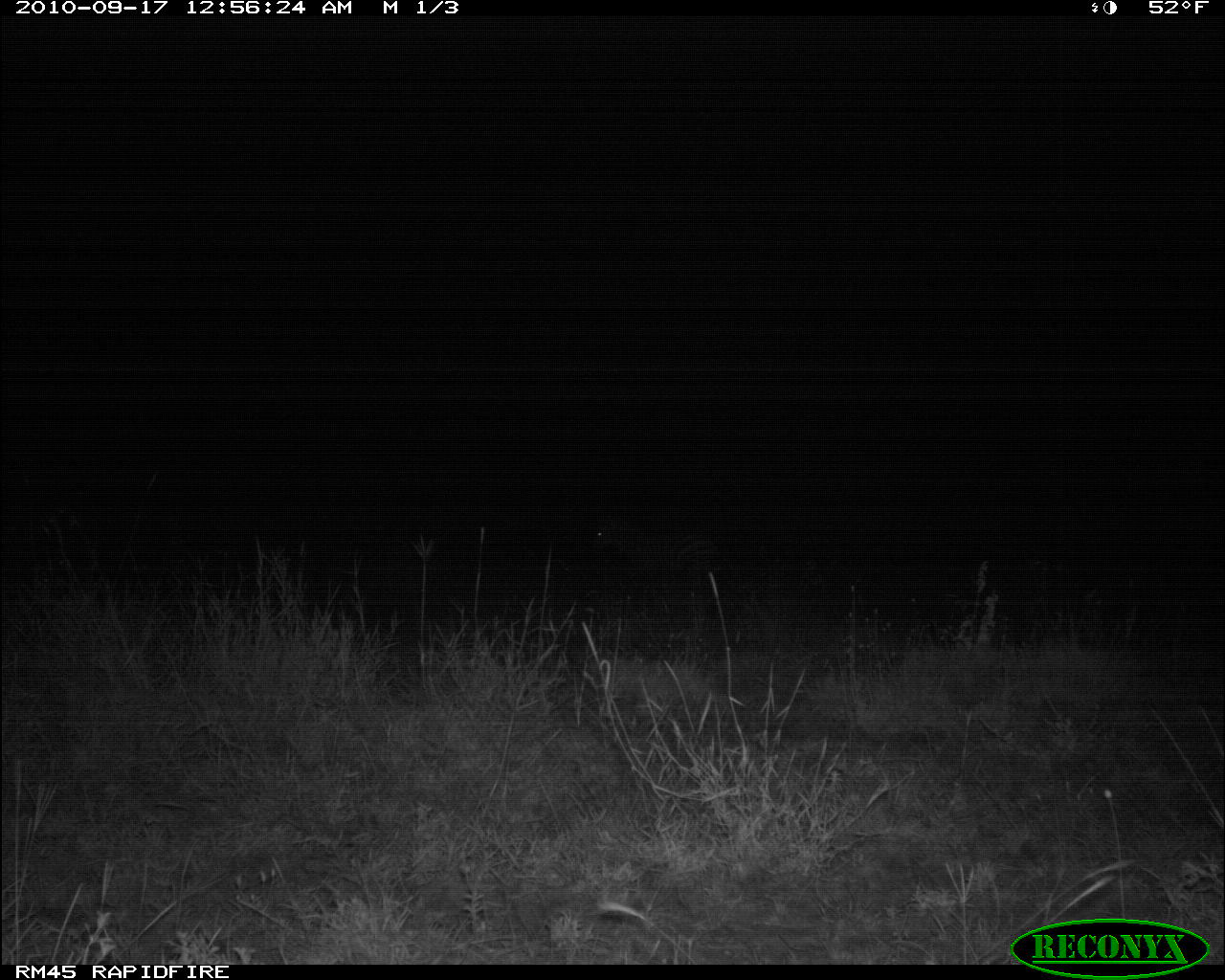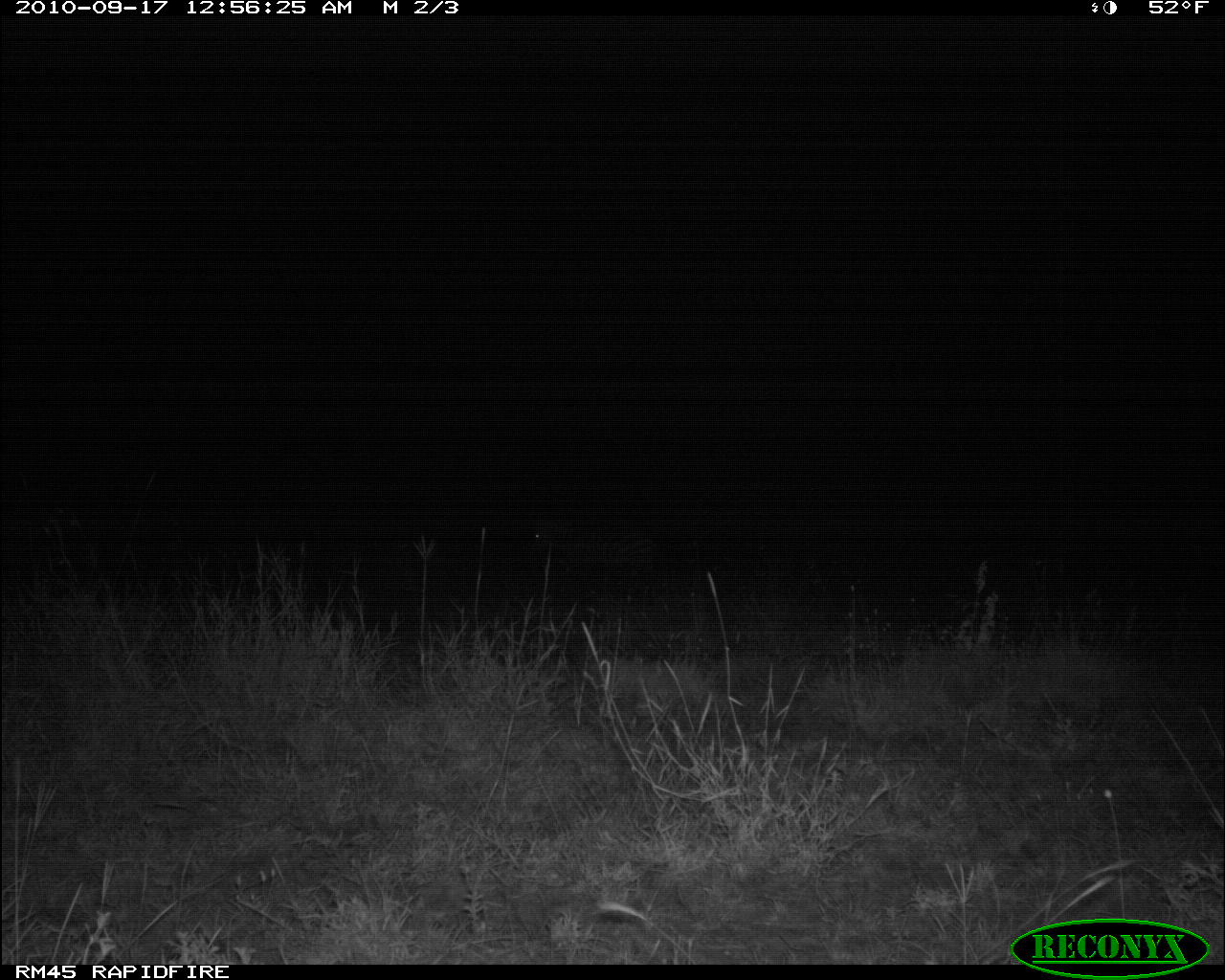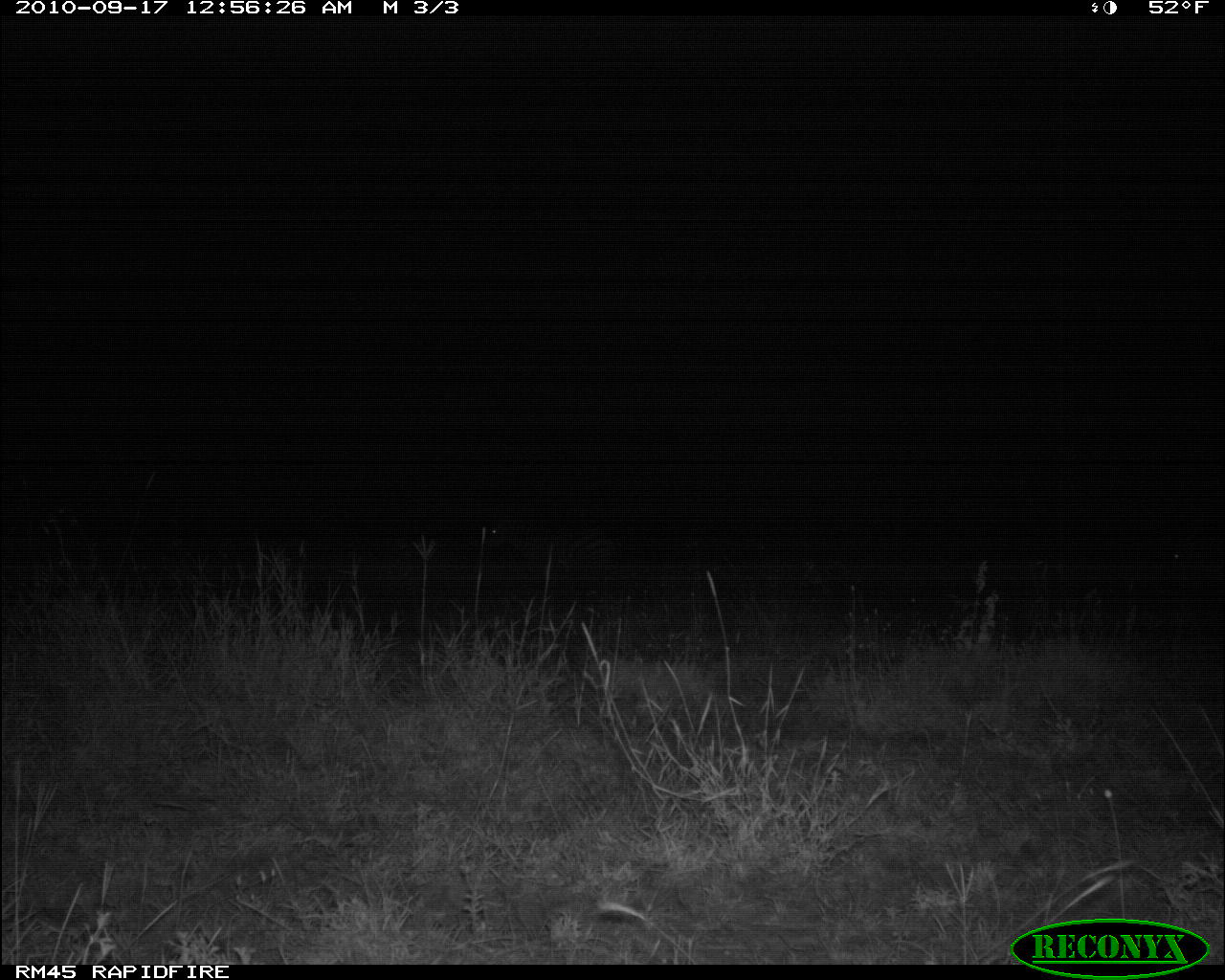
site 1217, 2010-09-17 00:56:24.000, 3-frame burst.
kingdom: Animalia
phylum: Chordata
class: Mammalia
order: Perissodactyla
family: Equidae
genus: Equus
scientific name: Equus quagga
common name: plains zebra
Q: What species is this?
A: Equus quagga (plains zebra).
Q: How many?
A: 1.